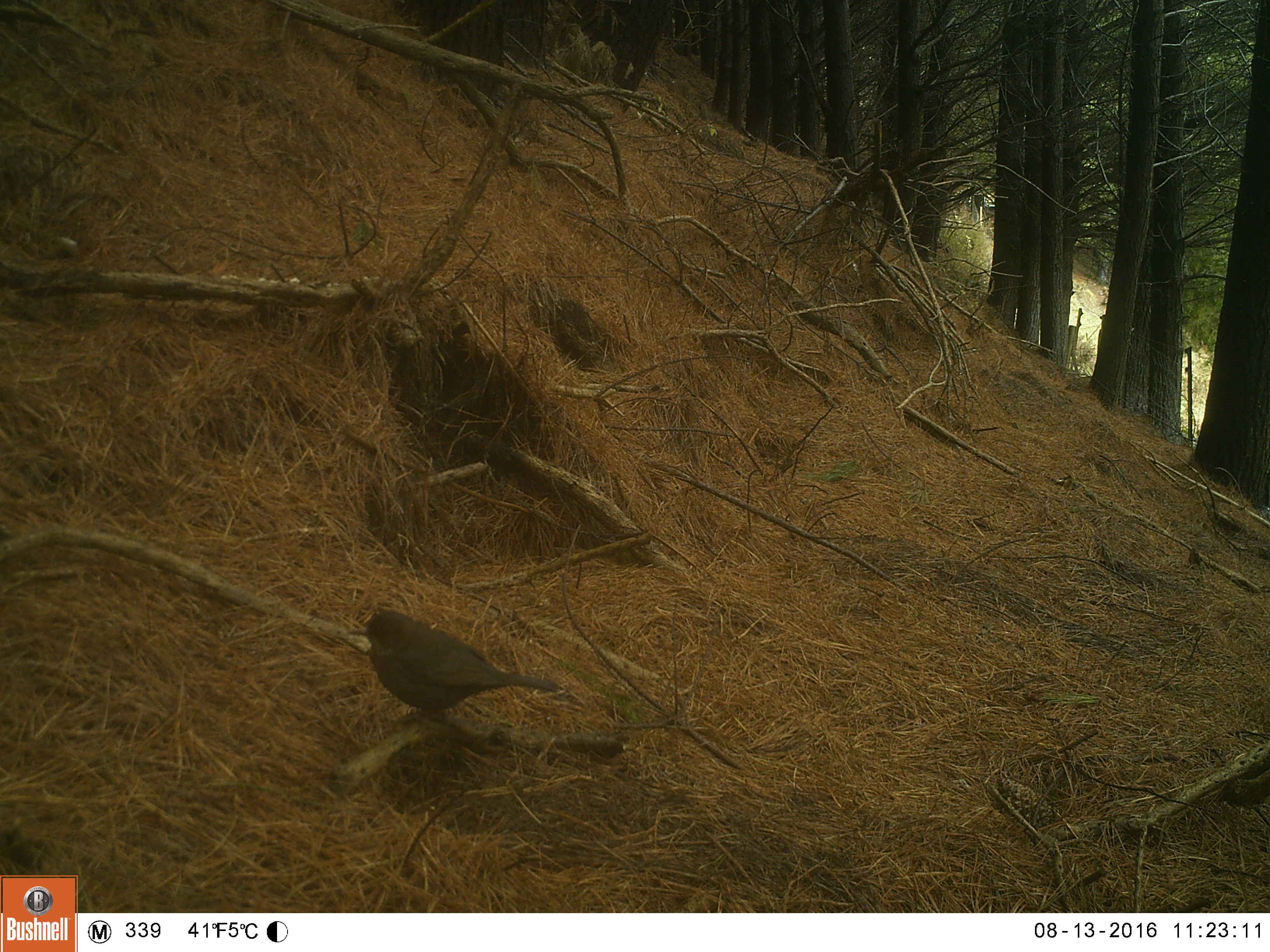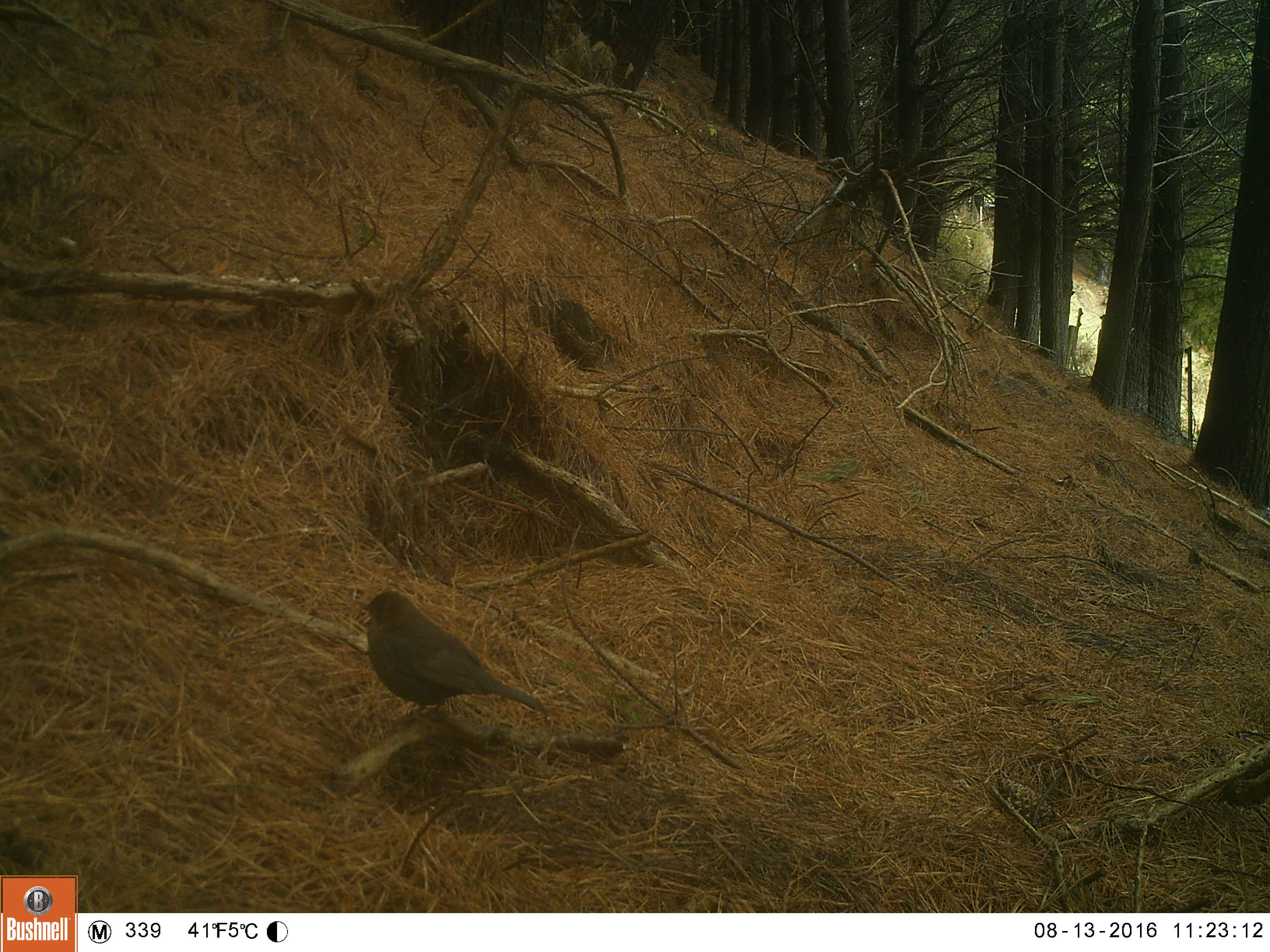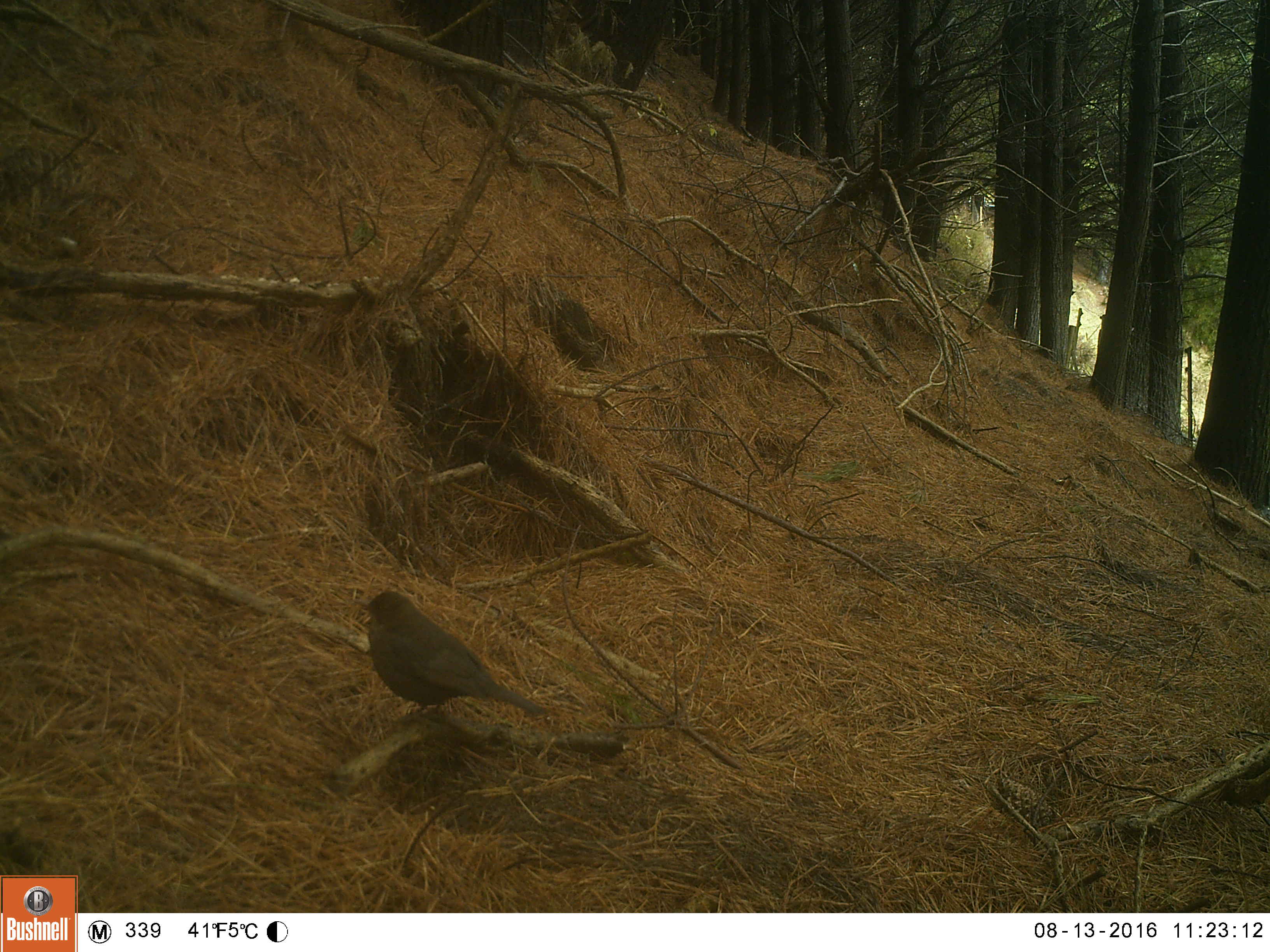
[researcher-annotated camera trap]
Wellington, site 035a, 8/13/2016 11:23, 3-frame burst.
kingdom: Animalia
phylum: Chordata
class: Aves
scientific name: Aves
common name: bird